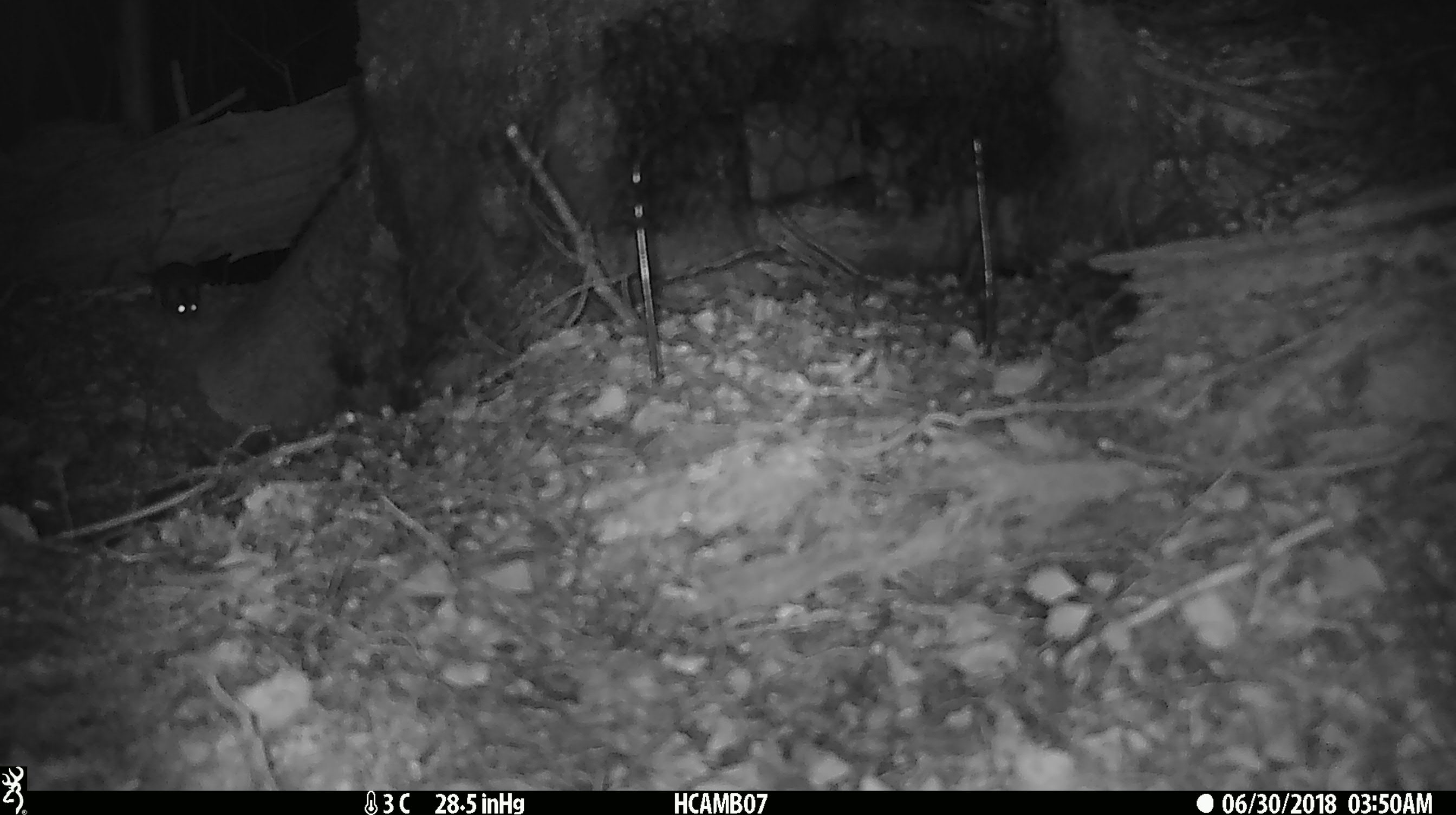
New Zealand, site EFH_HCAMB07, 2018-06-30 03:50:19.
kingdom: Animalia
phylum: Chordata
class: Mammalia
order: Rodentia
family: Muridae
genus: Mus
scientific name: Mus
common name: mouse